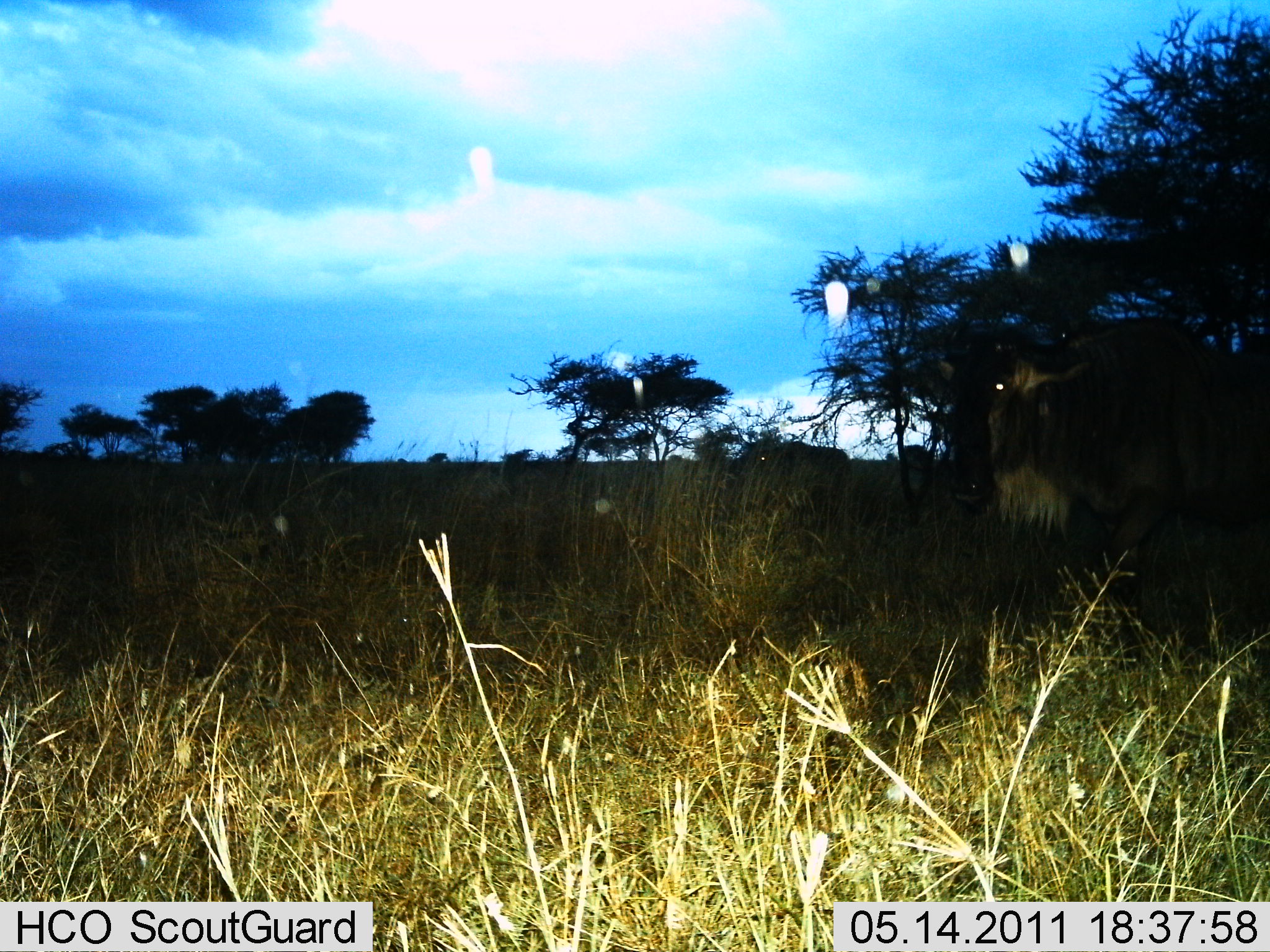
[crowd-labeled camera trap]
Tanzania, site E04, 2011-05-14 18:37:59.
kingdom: Animalia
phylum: Chordata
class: Mammalia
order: Artiodactyla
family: Bovidae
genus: Connochaetes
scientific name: Connochaetes taurinus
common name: blue wildebeest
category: wildebeest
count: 1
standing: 67%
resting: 0%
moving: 44%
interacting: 0%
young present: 0%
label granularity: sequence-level